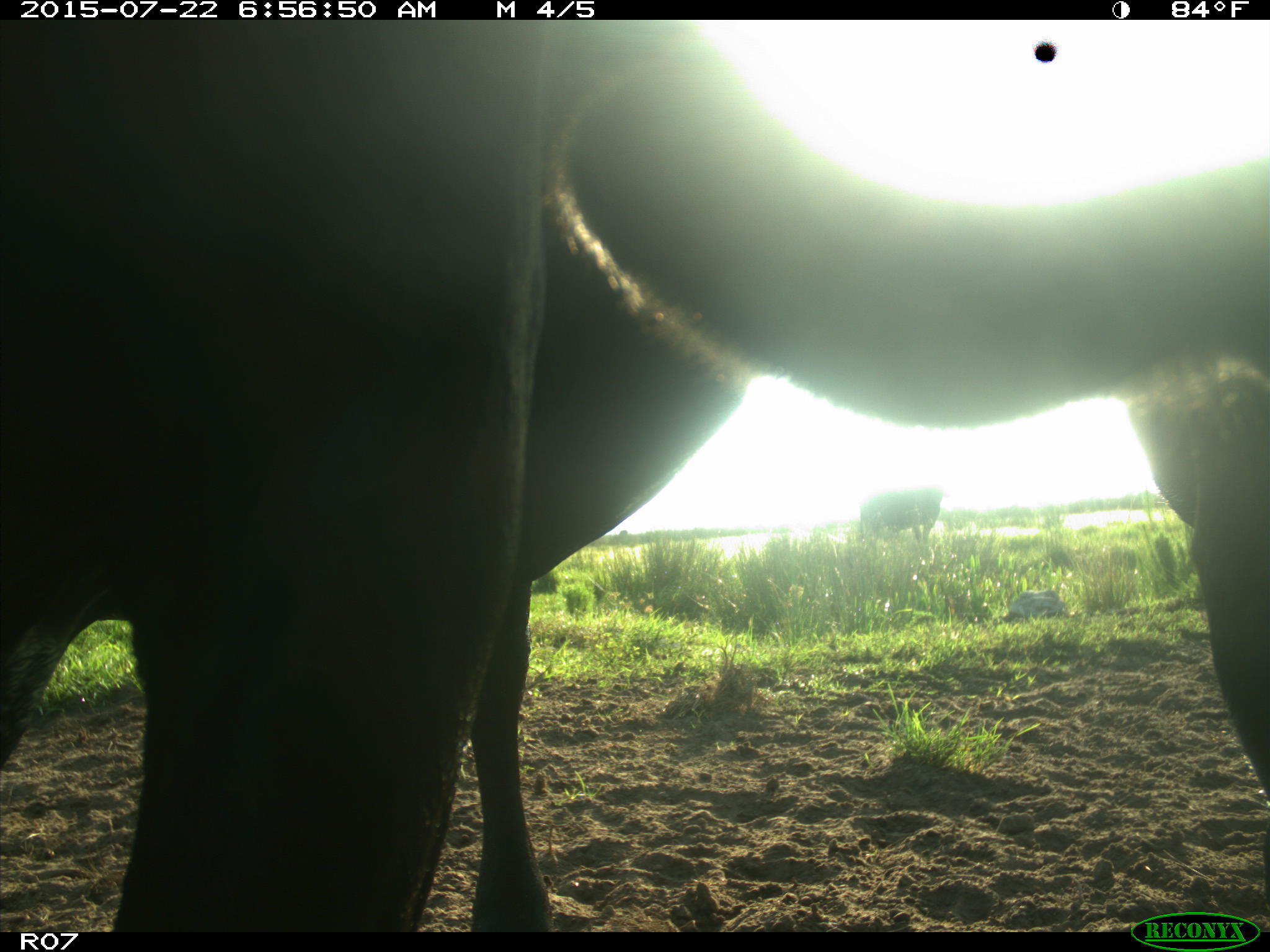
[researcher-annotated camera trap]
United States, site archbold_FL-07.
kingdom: Animalia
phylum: Chordata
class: Mammalia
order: Artiodactyla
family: Bovidae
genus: Bos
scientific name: Bos taurus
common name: domestic cow